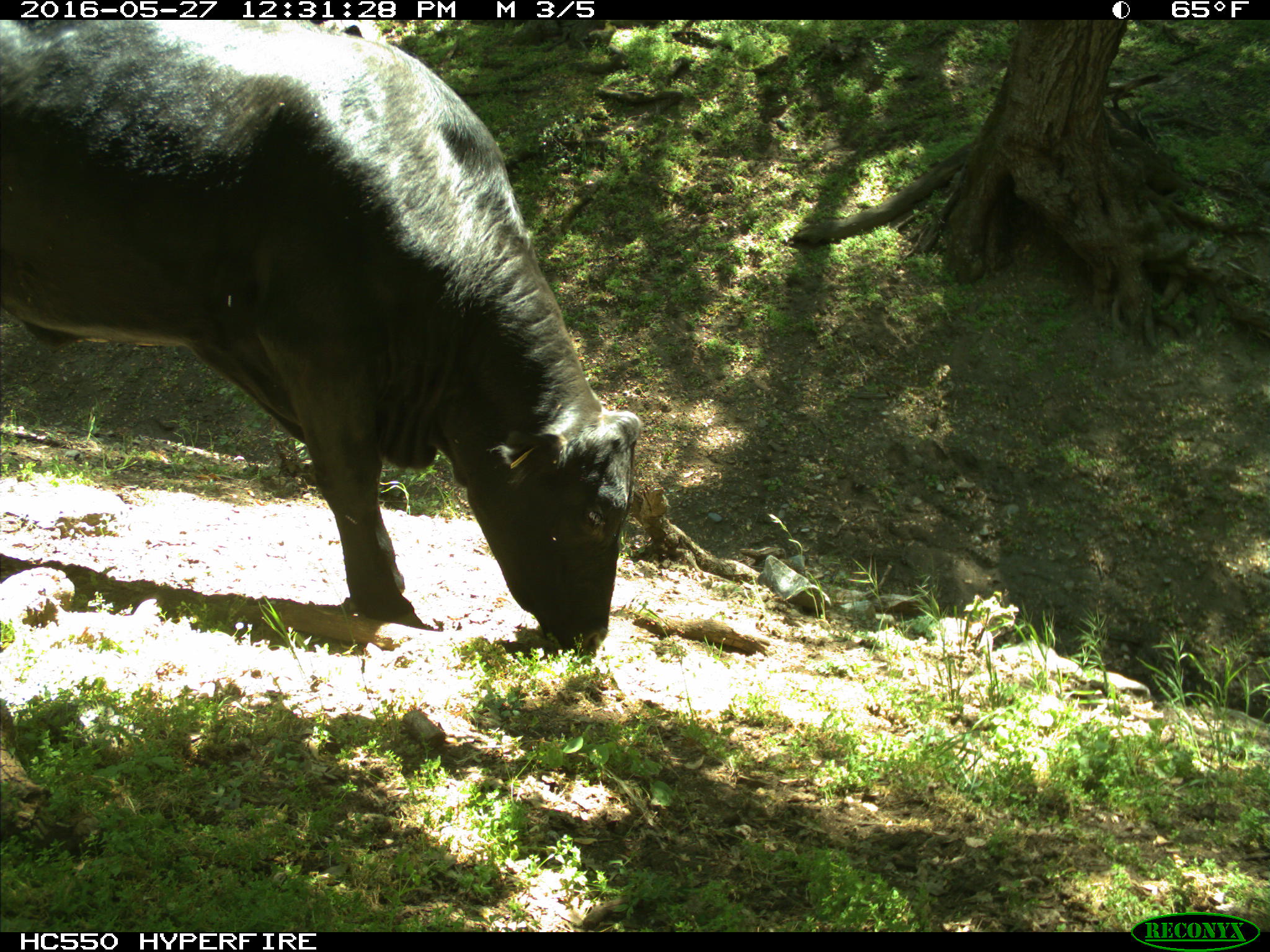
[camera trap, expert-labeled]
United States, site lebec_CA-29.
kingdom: Animalia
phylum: Chordata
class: Mammalia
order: Artiodactyla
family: Bovidae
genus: Bos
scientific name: Bos taurus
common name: domestic cow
Bos taurus (domestic cow).